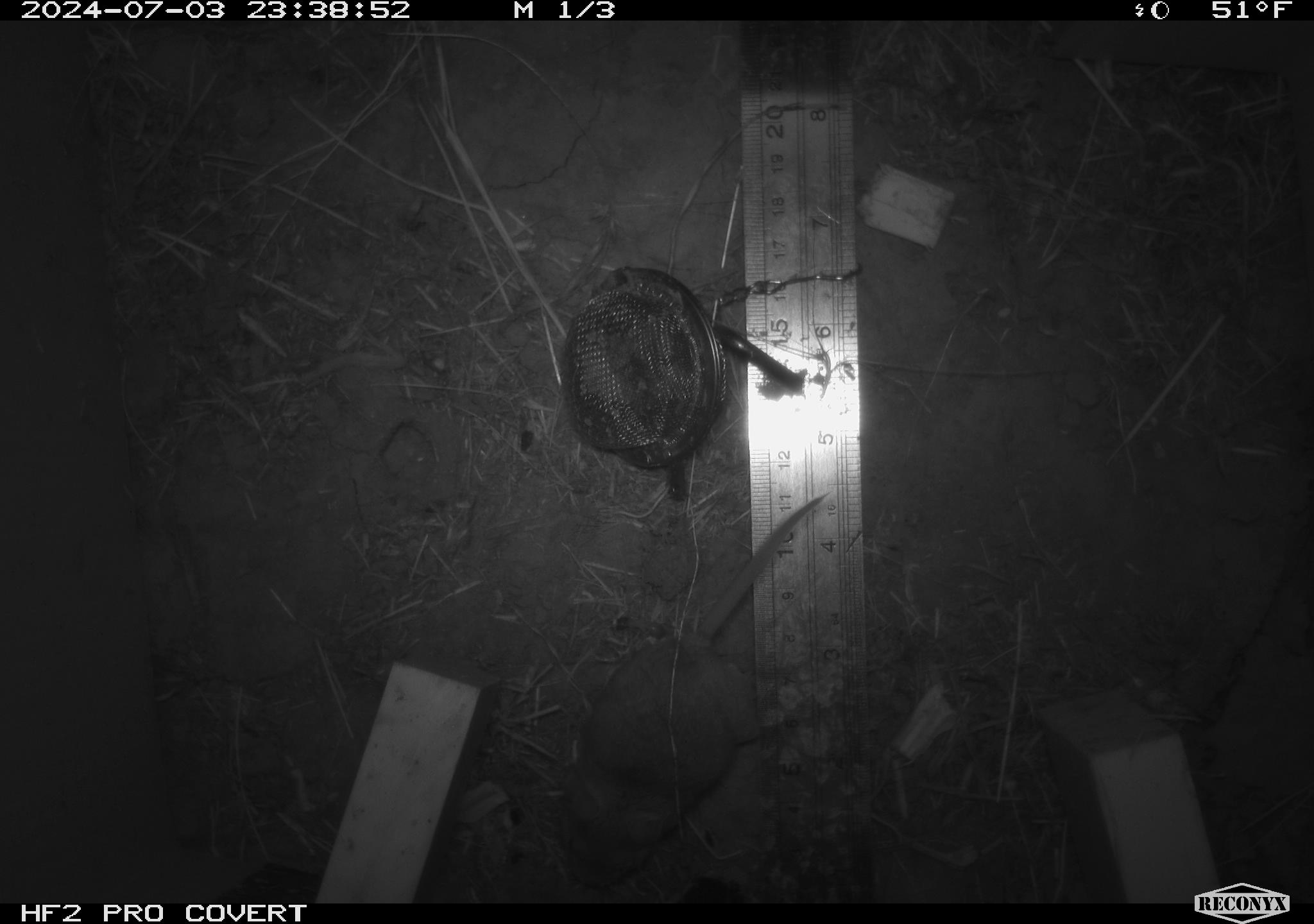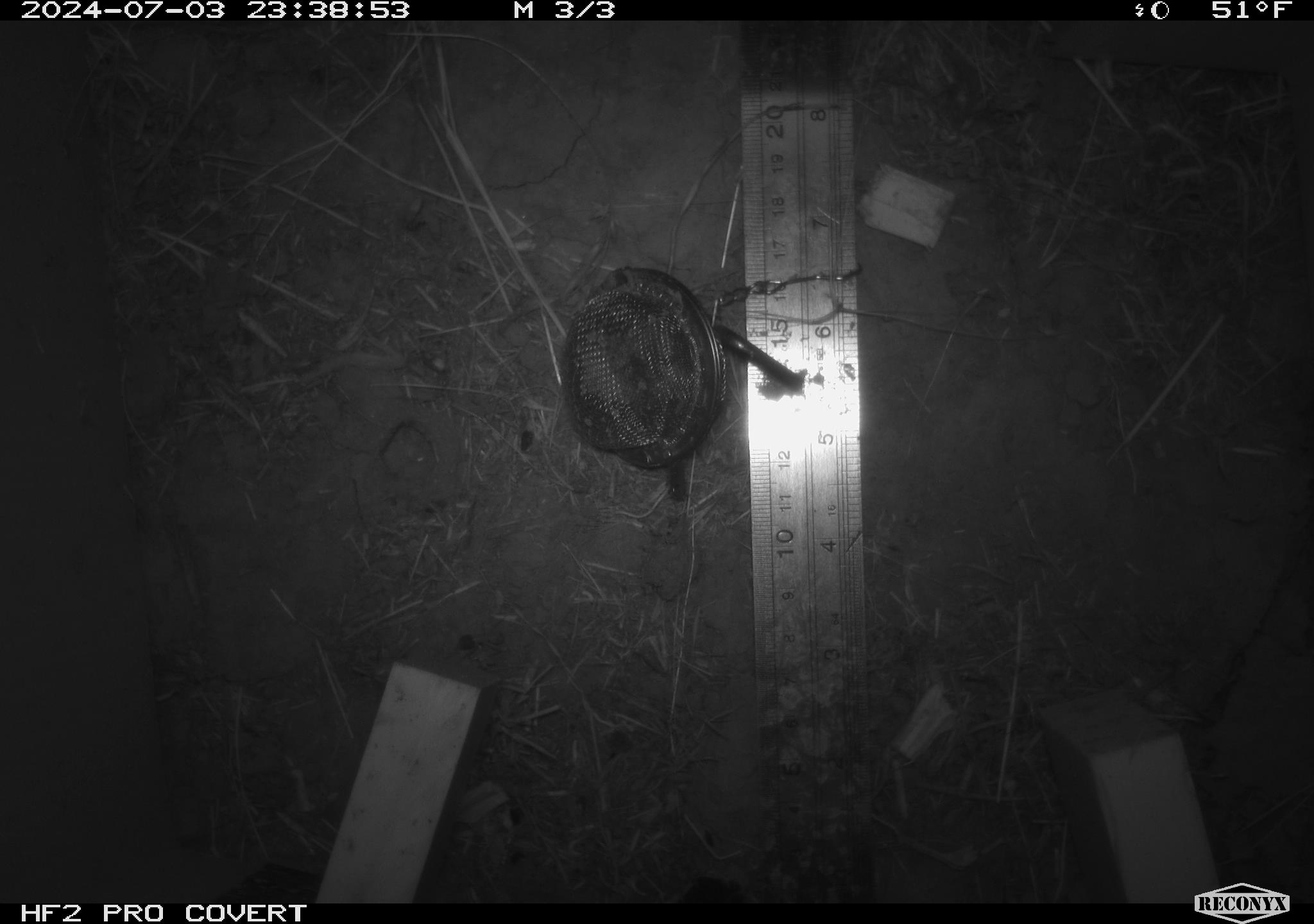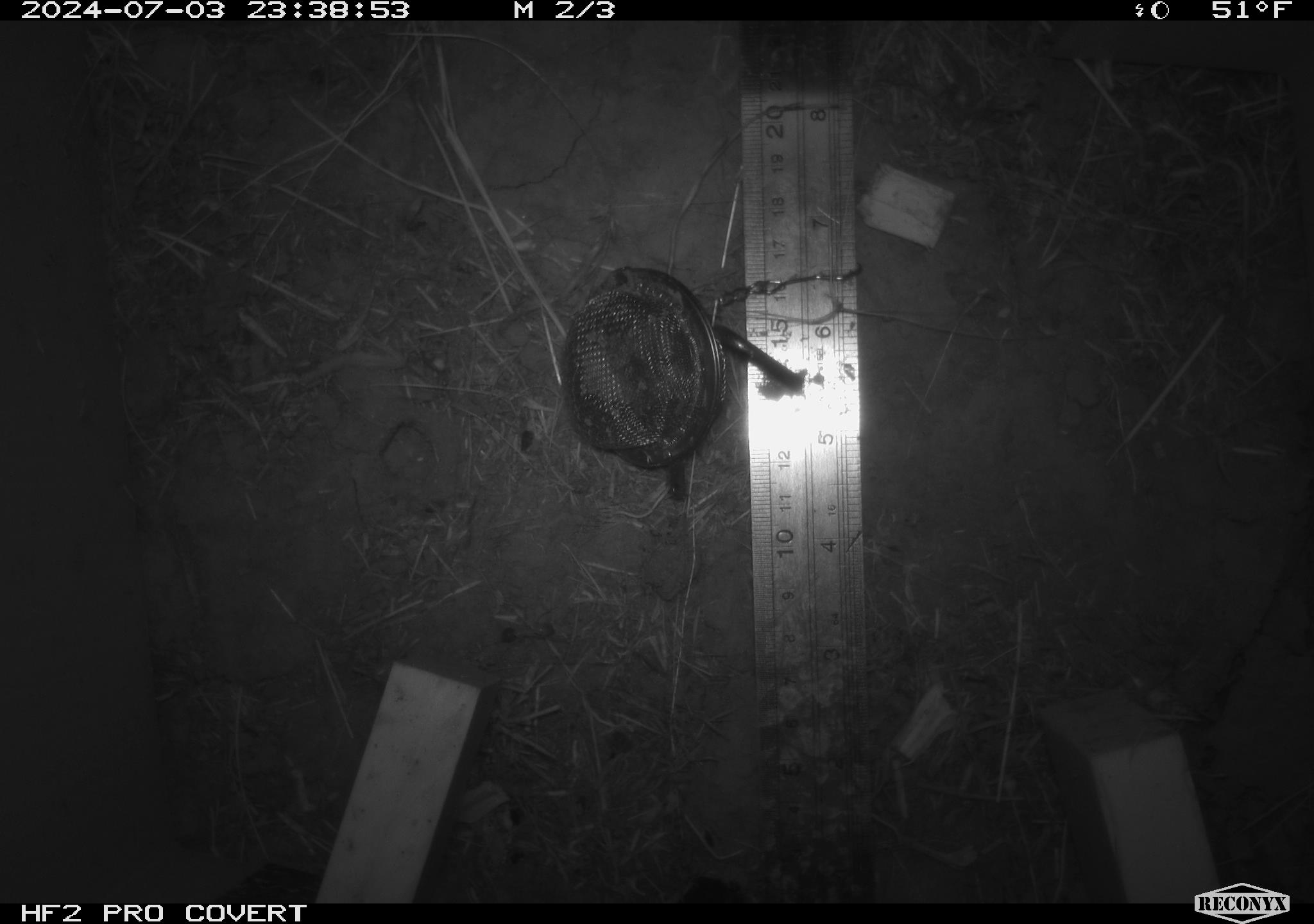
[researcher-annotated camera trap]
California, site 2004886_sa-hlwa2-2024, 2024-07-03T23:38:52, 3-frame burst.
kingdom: Animalia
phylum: Chordata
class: Mammalia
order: Rodentia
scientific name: Rodentia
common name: mouse species